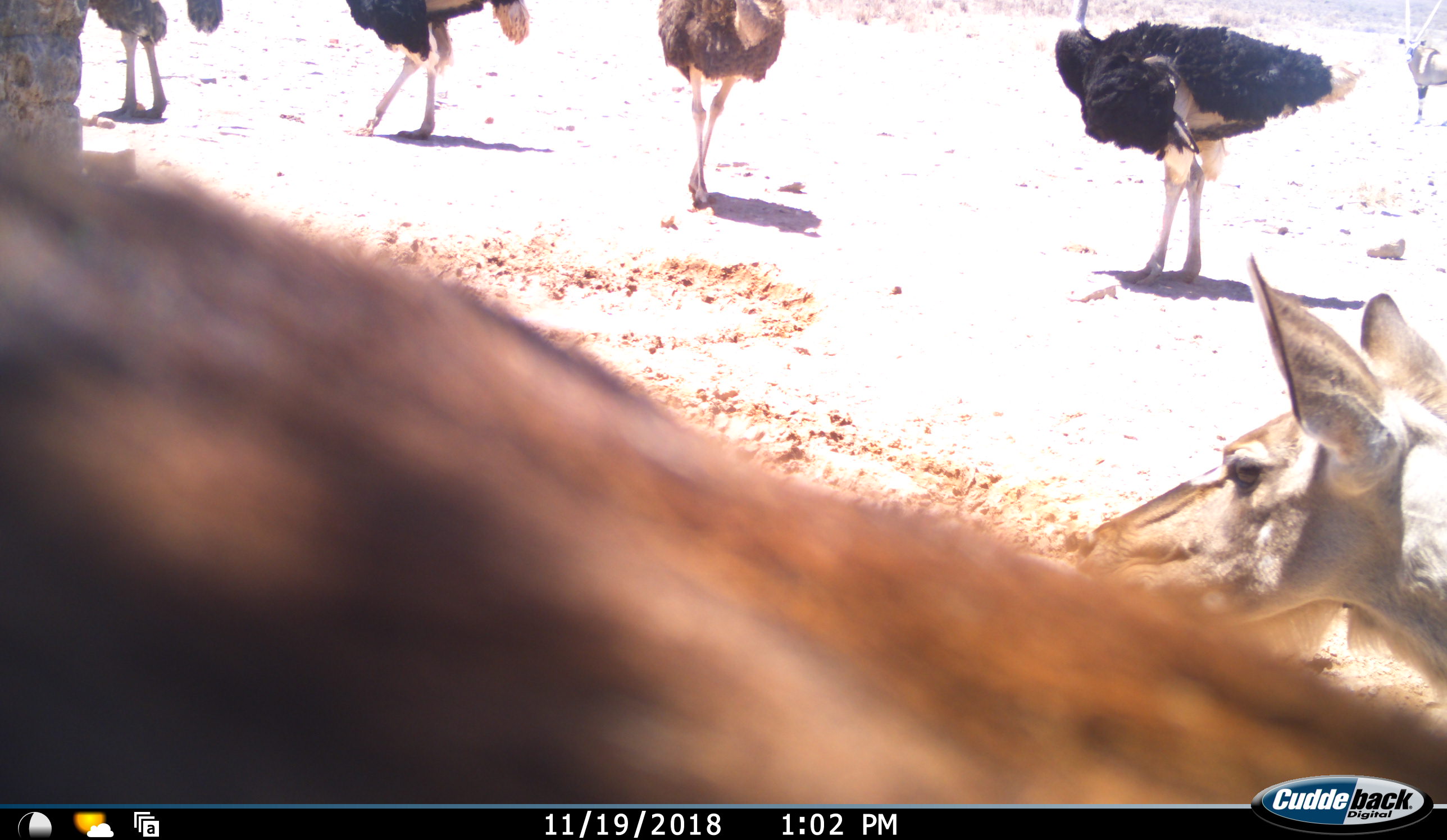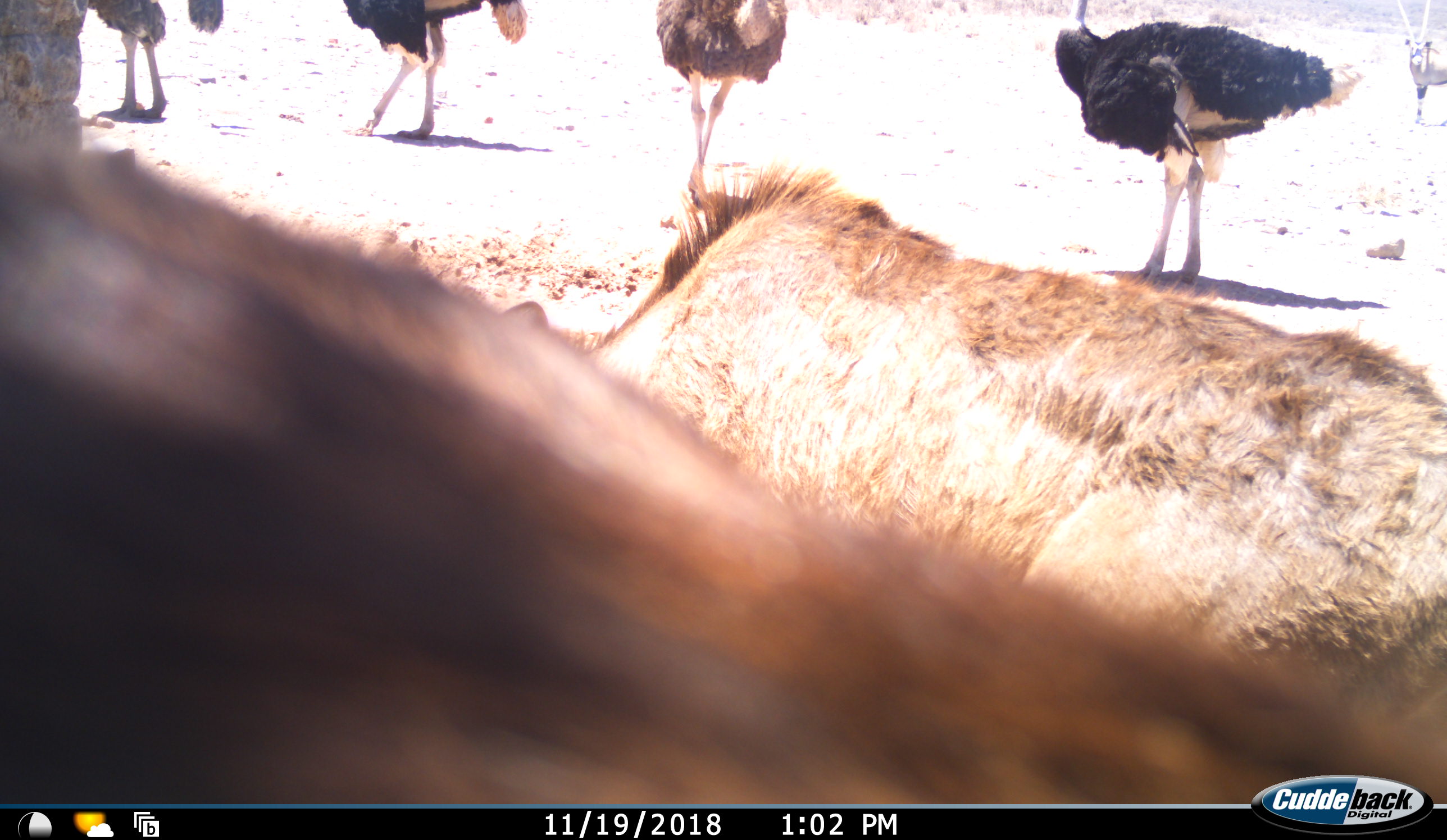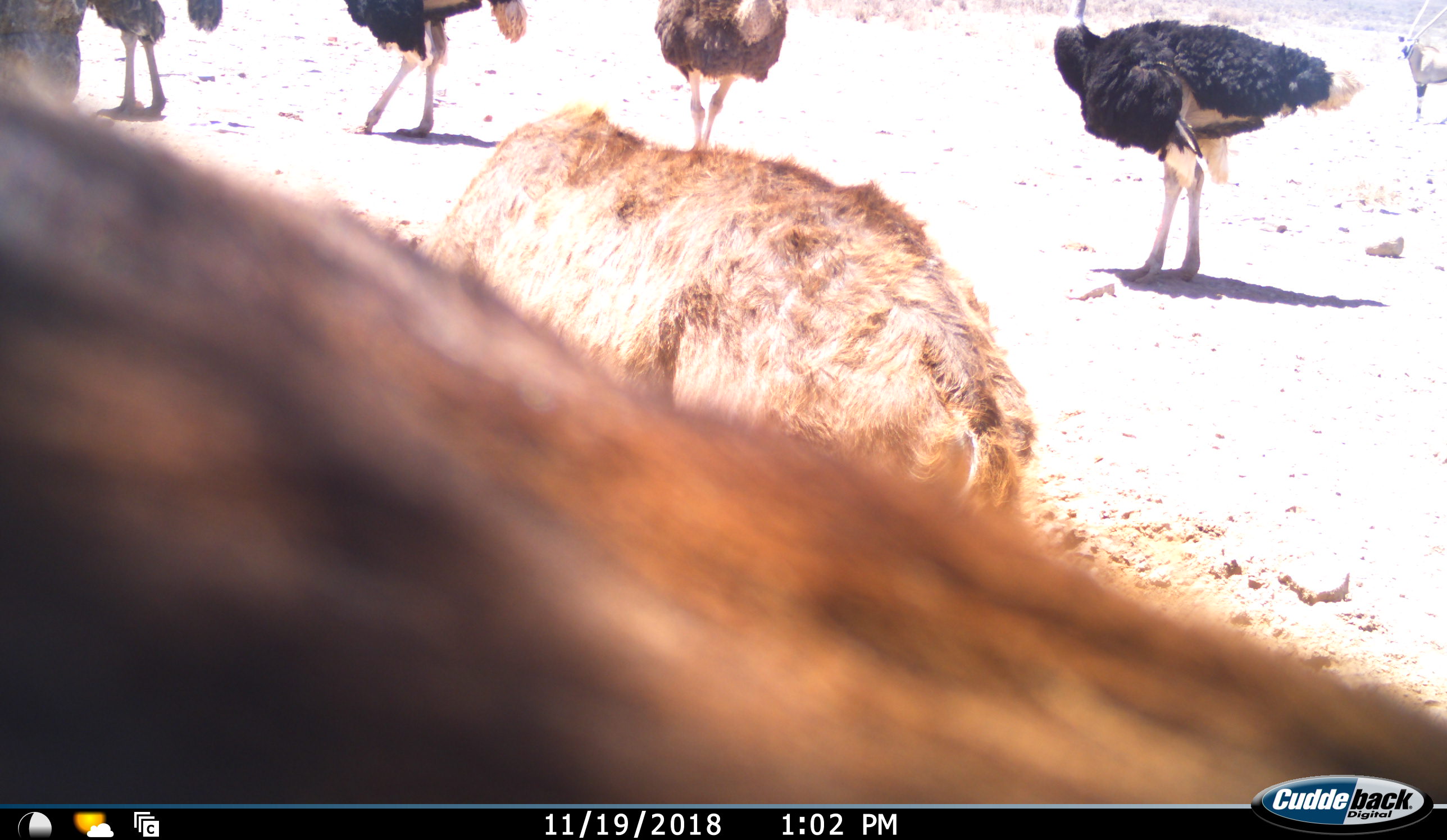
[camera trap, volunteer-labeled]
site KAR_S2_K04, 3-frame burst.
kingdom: Animalia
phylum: Chordata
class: Mammalia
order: Artiodactyla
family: Bovidae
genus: Tragelaphus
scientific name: Tragelaphus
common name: kudu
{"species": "kudu (Tragelaphus)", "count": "2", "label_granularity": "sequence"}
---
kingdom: Animalia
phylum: Chordata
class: Aves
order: Struthioniformes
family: Struthionidae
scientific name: Struthionidae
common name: ostrich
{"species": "ostrich (Struthionidae)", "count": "4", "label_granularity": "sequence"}